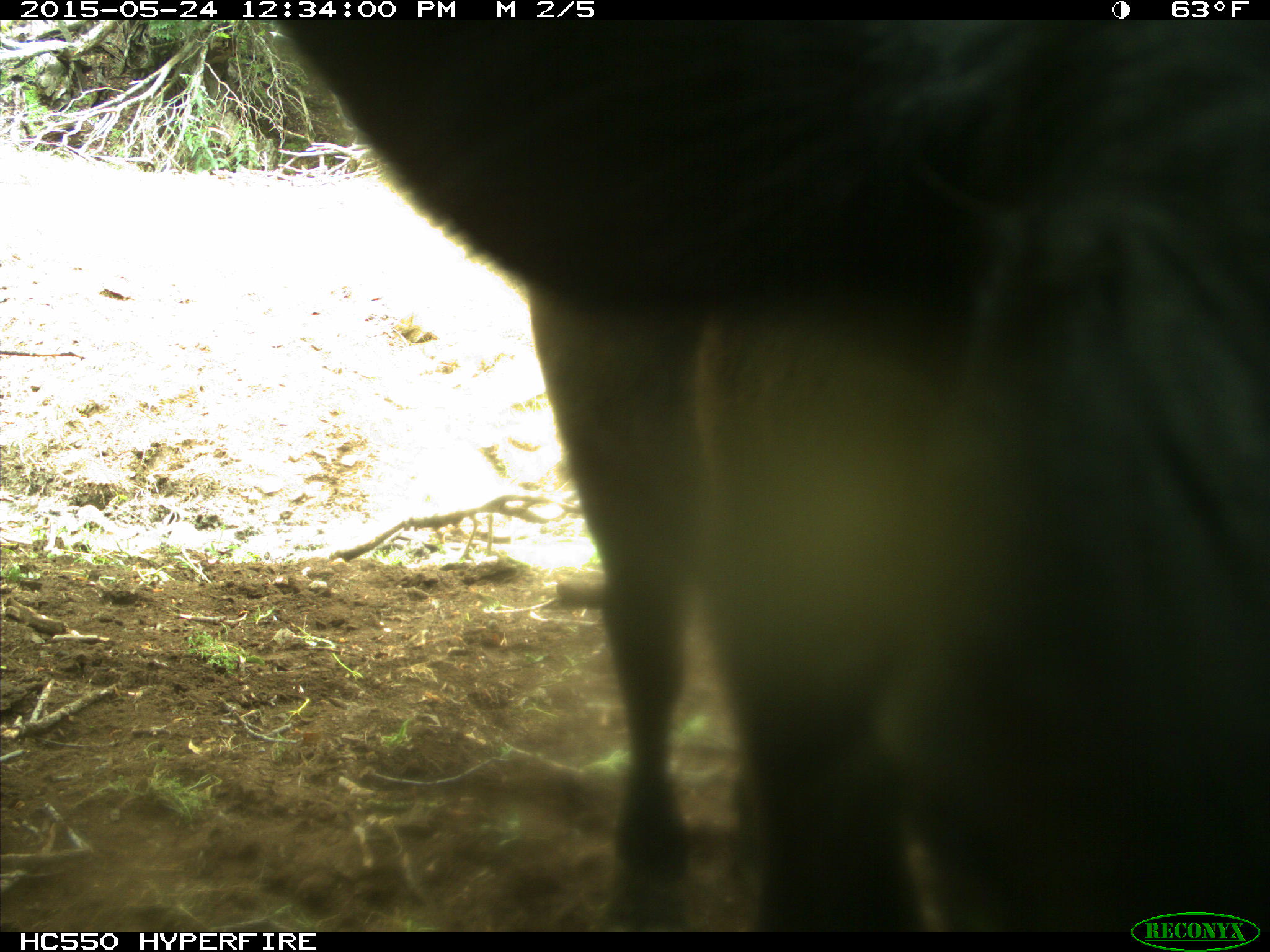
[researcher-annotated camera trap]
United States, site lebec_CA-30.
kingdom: Animalia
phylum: Chordata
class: Mammalia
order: Artiodactyla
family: Bovidae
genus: Bos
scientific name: Bos taurus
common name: domestic cow